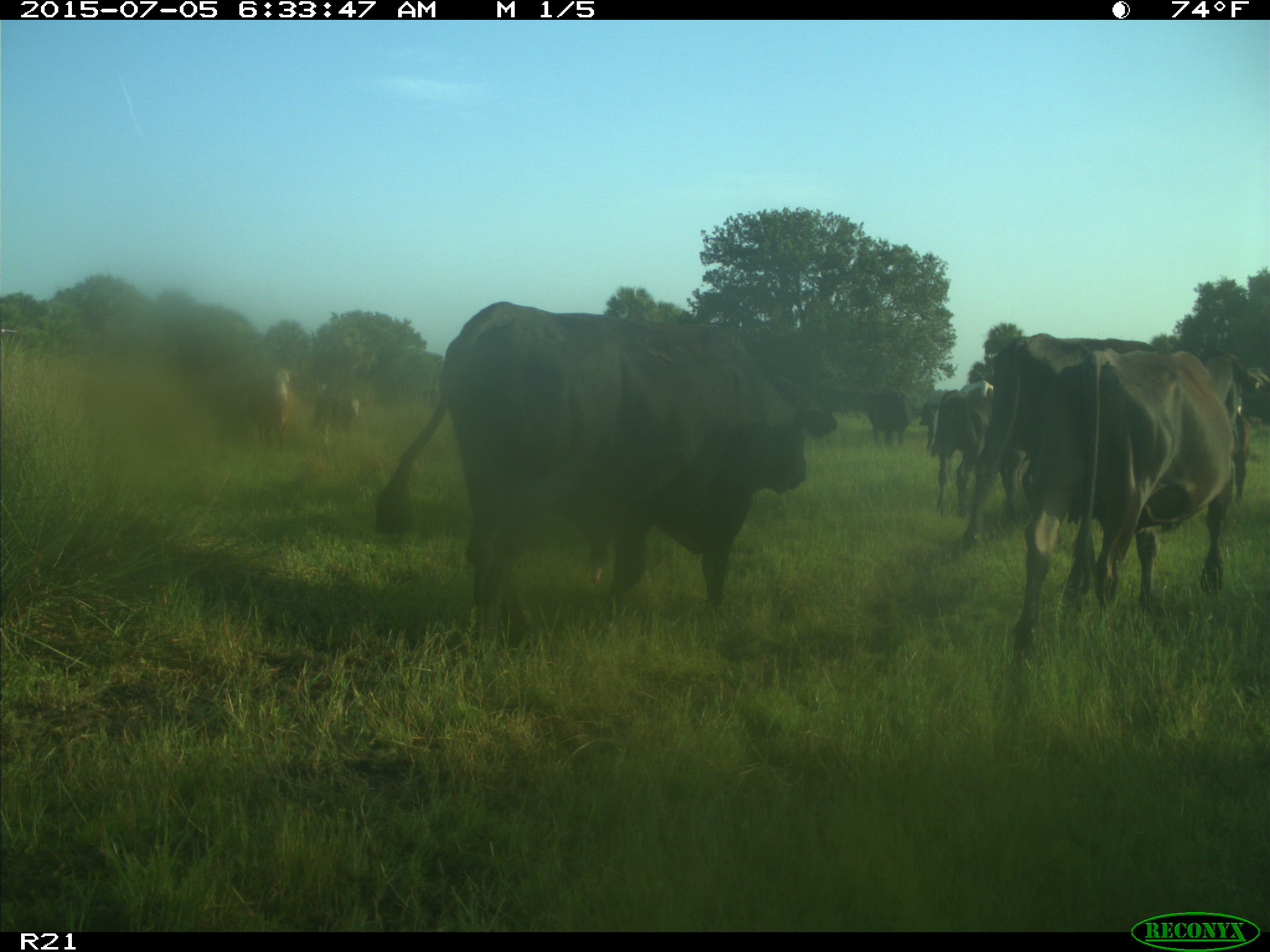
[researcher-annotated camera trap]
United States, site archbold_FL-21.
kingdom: Animalia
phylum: Chordata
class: Mammalia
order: Artiodactyla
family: Bovidae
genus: Bos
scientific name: Bos taurus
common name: domestic cow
Bos taurus (domestic cow).